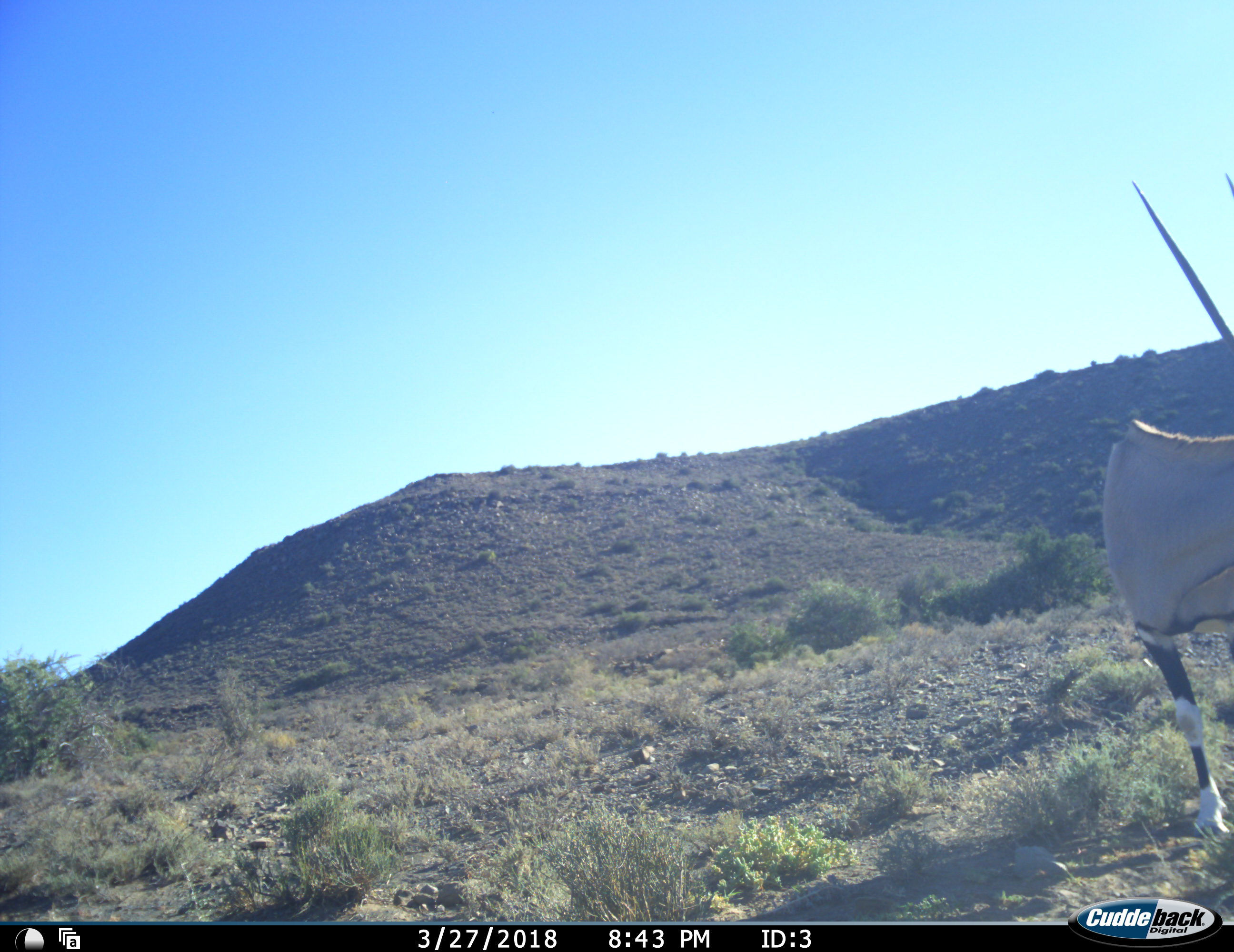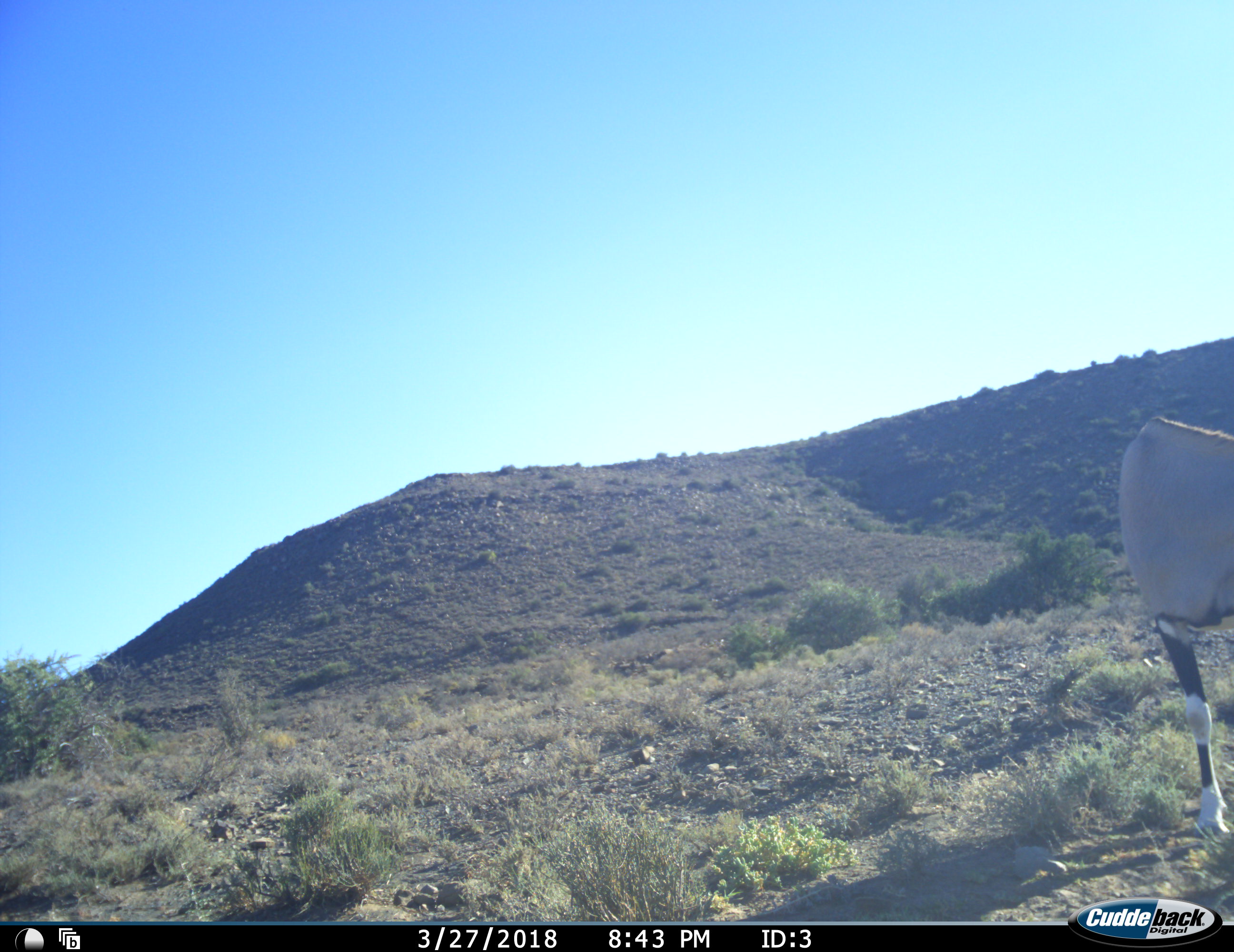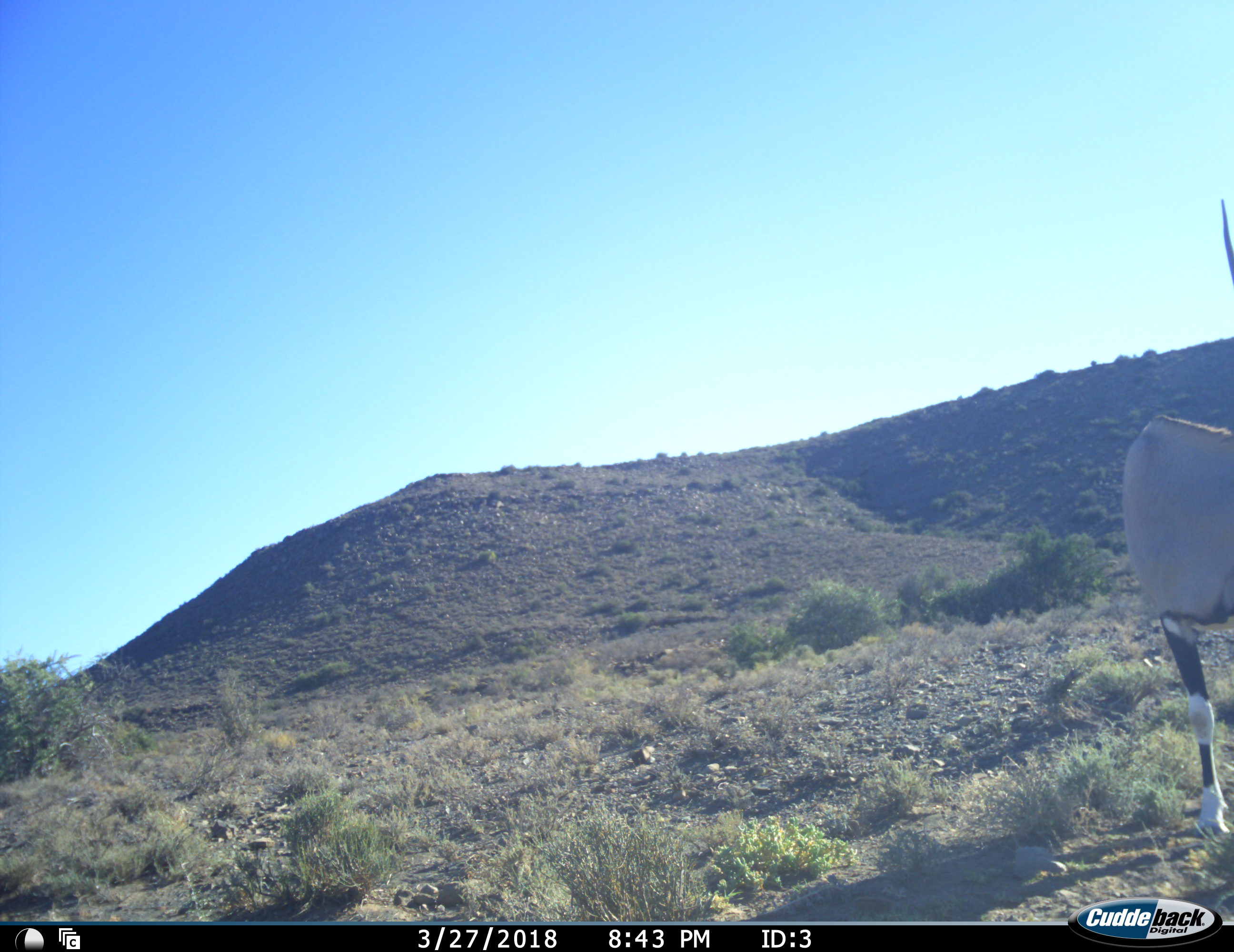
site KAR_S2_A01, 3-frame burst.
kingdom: Animalia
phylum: Chordata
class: Mammalia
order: Artiodactyla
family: Bovidae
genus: Oryx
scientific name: Oryx gazella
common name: gemsbok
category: oryx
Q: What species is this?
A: Oryx (gemsbok) (Oryx gazella).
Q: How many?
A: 1.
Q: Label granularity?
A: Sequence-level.